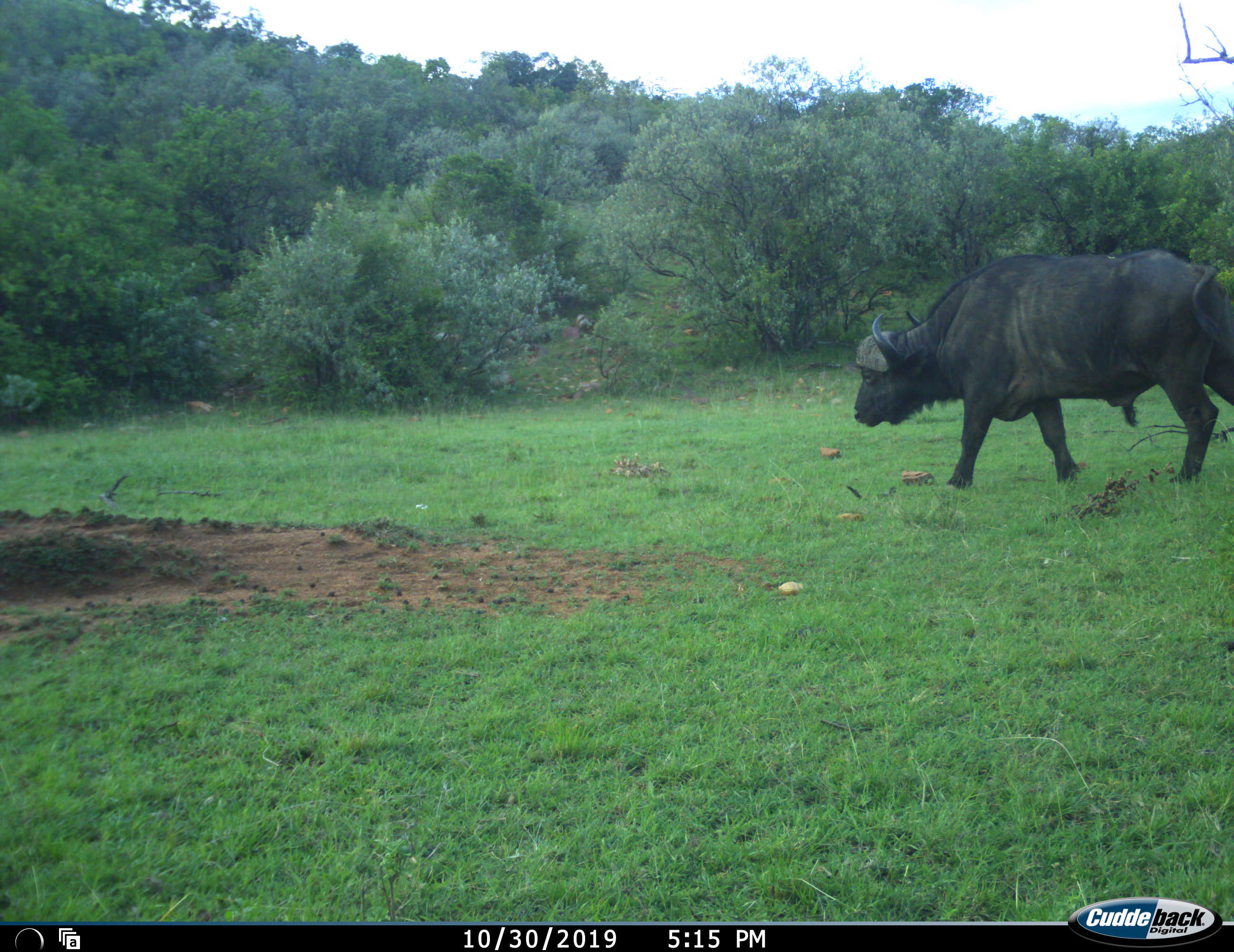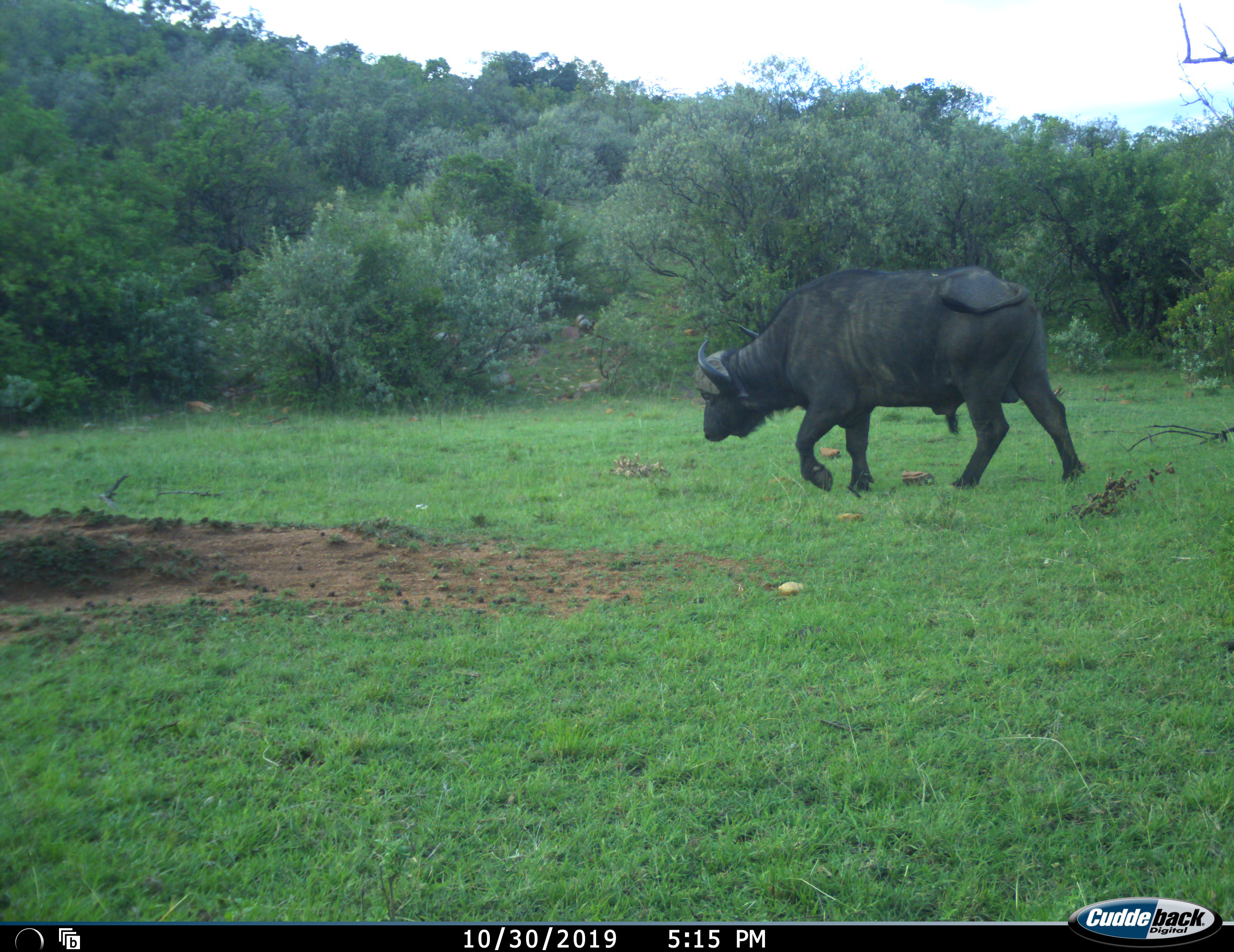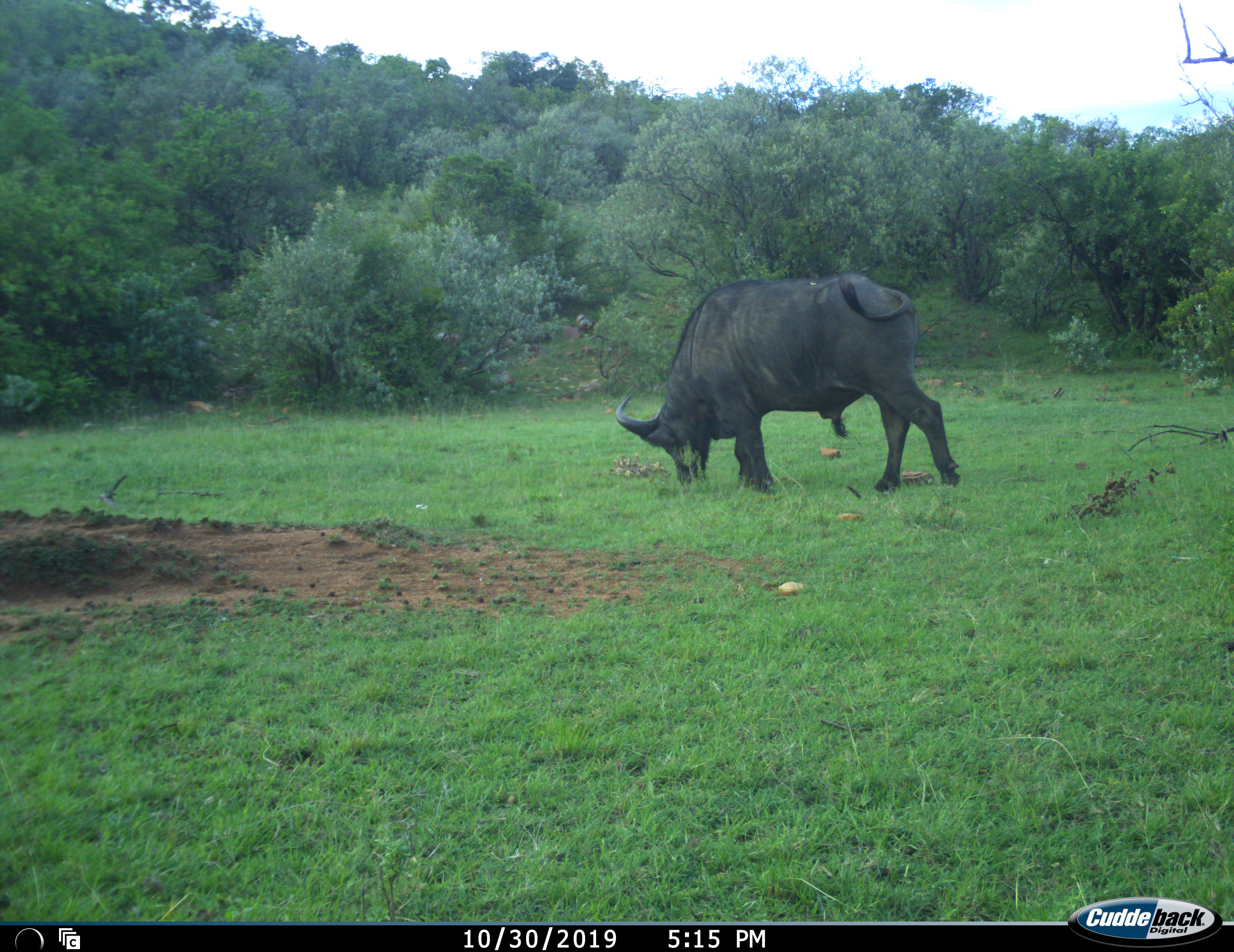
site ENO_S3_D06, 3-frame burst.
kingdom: Animalia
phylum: Chordata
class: Mammalia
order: Artiodactyla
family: Bovidae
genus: Syncerus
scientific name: Syncerus caffer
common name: african buffalo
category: buffalo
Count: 1.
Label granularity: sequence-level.